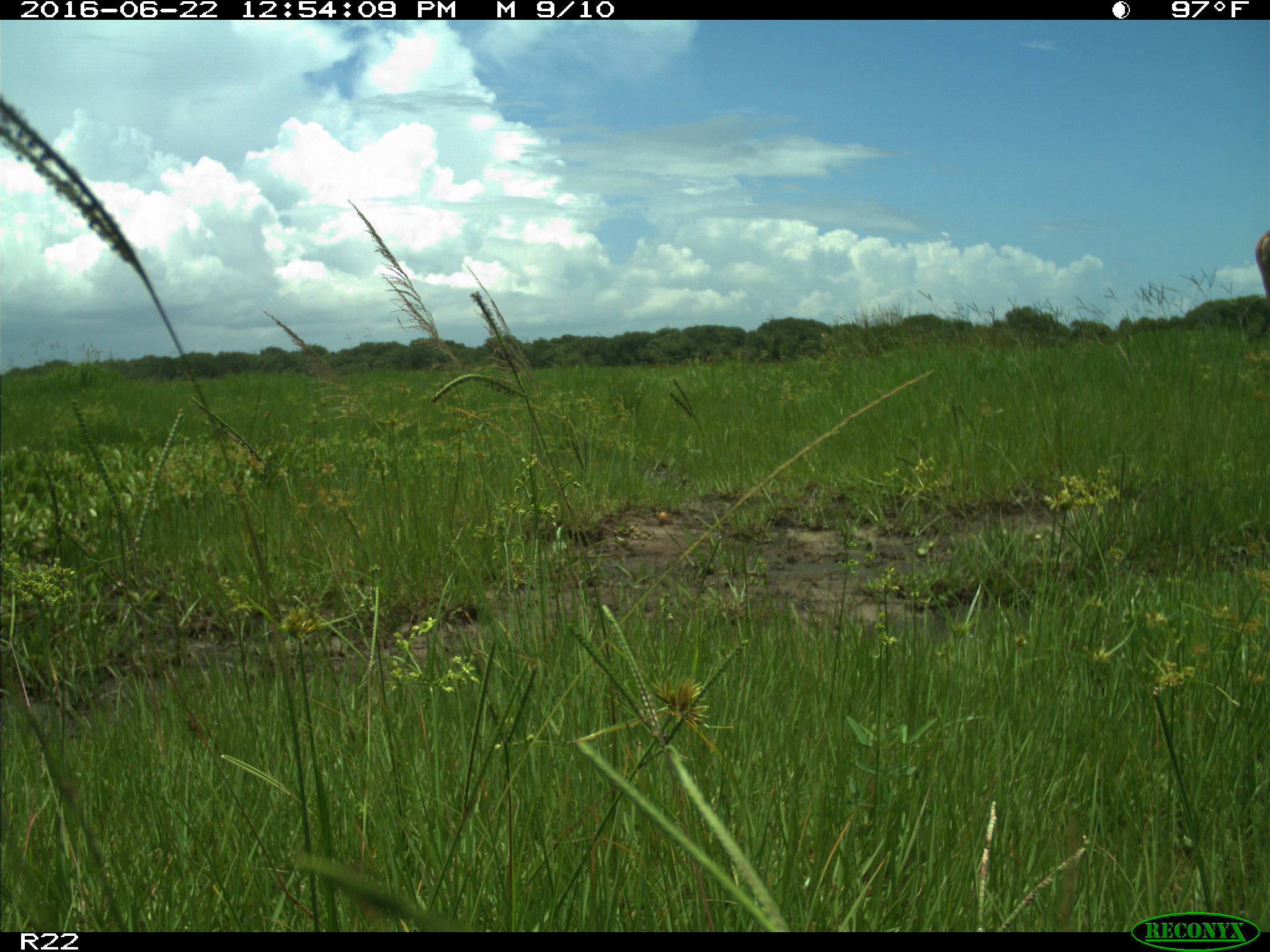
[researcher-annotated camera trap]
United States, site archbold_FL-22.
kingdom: Animalia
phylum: Chordata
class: Mammalia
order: Artiodactyla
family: Cervidae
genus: Odocoileus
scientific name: Odocoileus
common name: deer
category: unidentified deer